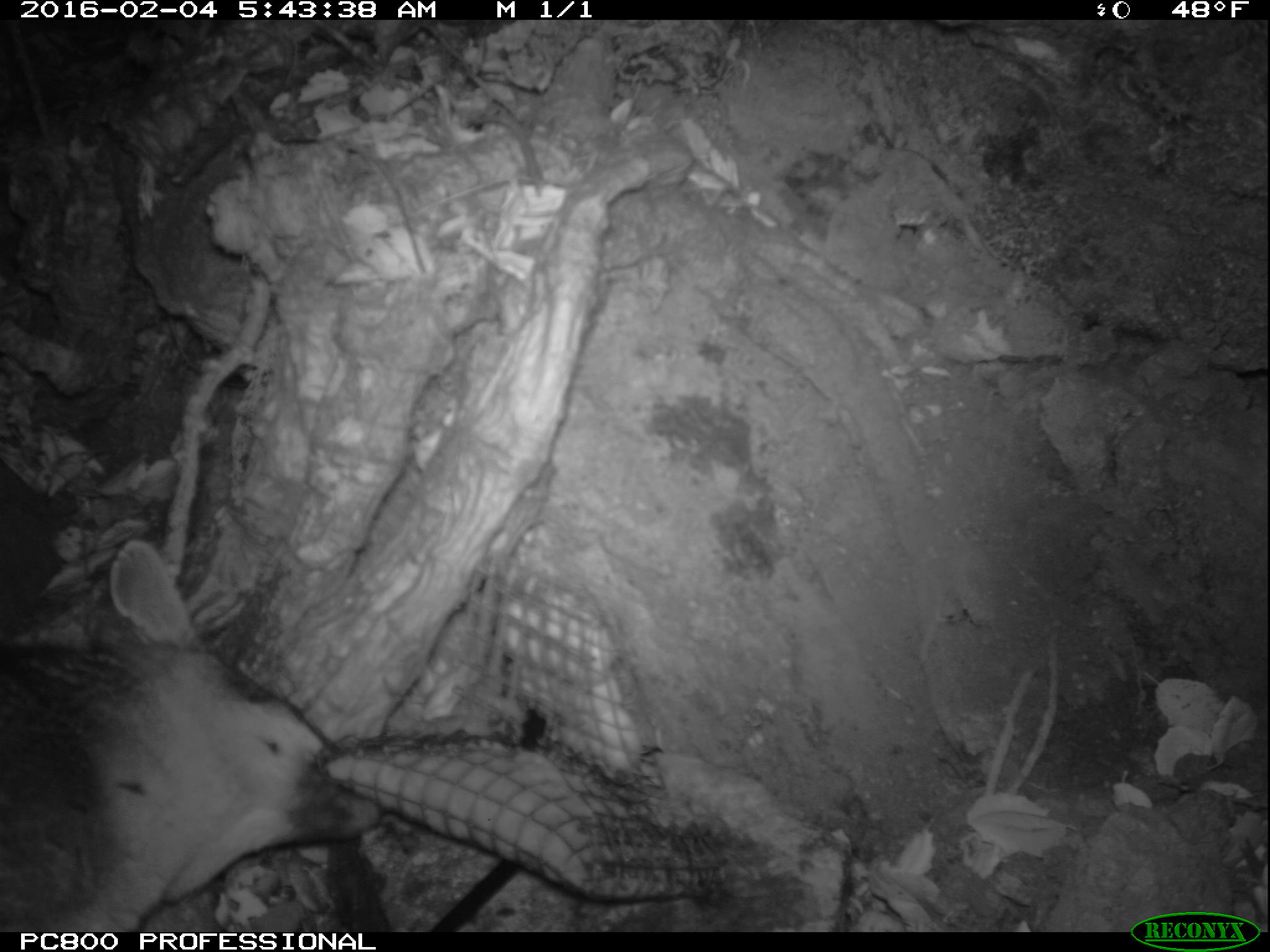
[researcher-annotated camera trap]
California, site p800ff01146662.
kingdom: Animalia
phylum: Chordata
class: Mammalia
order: Carnivora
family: Canidae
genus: Urocyon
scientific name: Urocyon littoralis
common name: island fox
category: fox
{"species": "fox (island fox) (Urocyon littoralis)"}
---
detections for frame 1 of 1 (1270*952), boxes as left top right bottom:
fox: 0 535 378 930